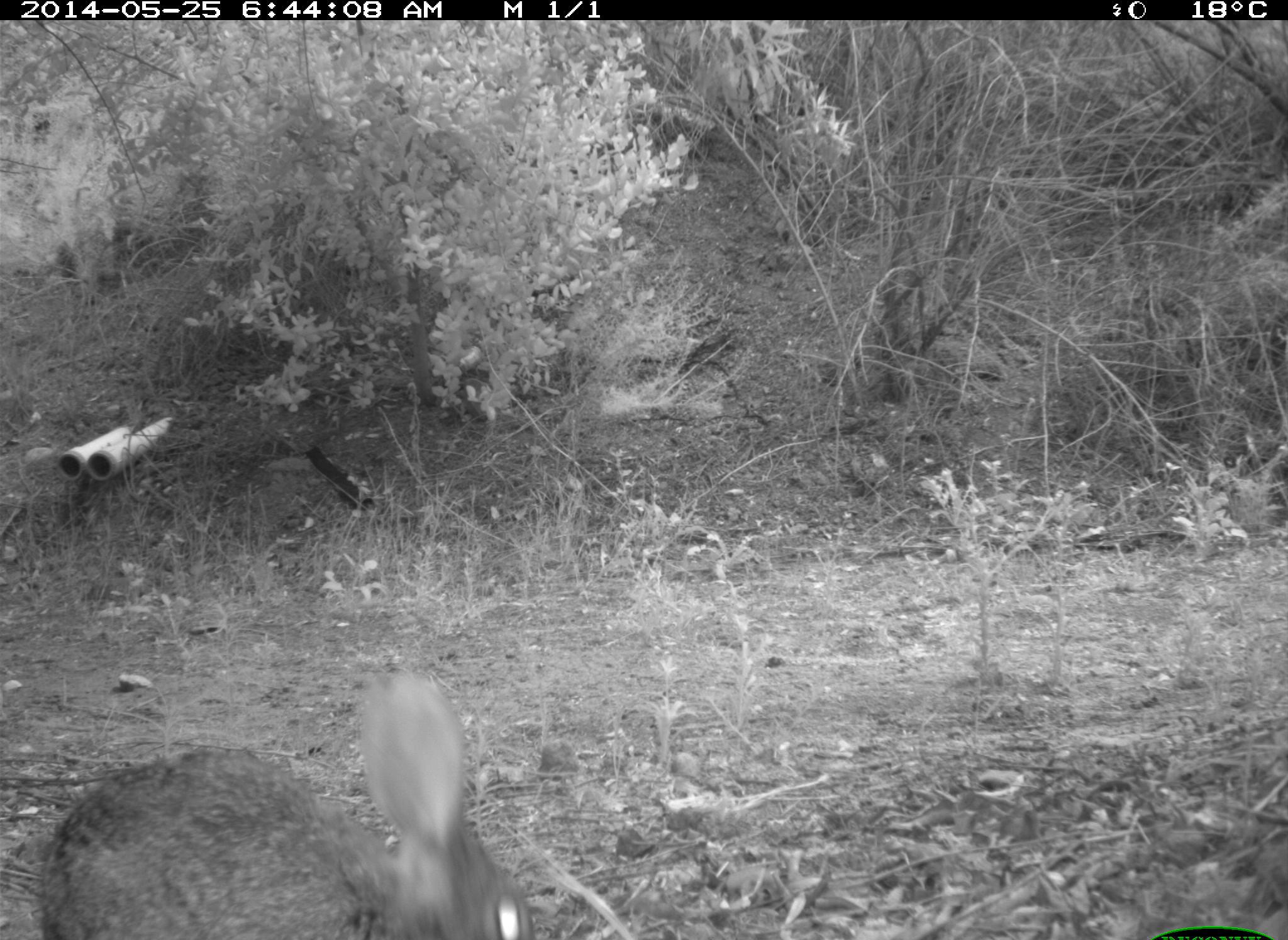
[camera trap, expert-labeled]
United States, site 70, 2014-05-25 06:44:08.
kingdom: Animalia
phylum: Chordata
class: Mammalia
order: Lagomorpha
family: Leporidae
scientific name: Leporidae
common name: rabbits and hares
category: rabbit